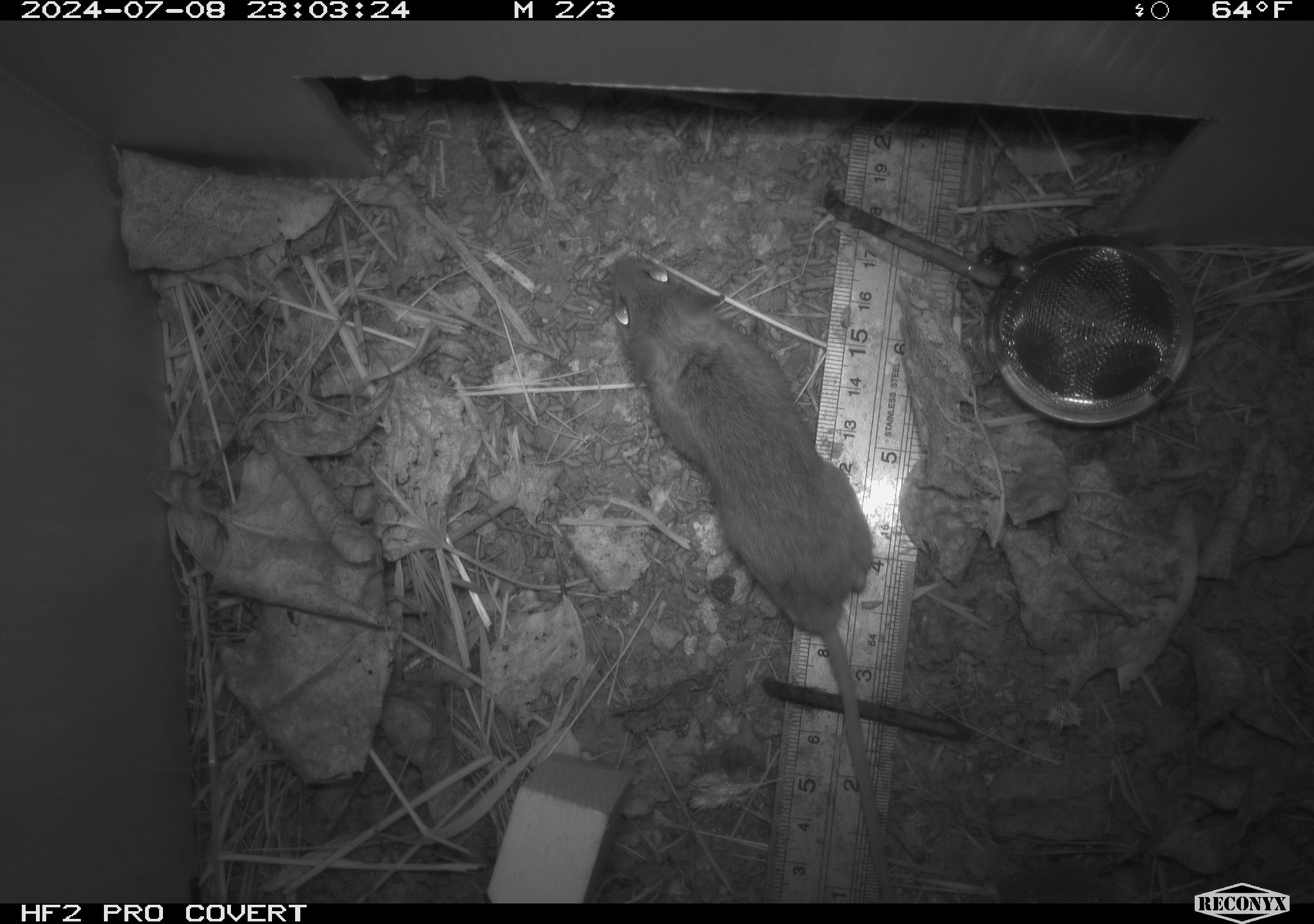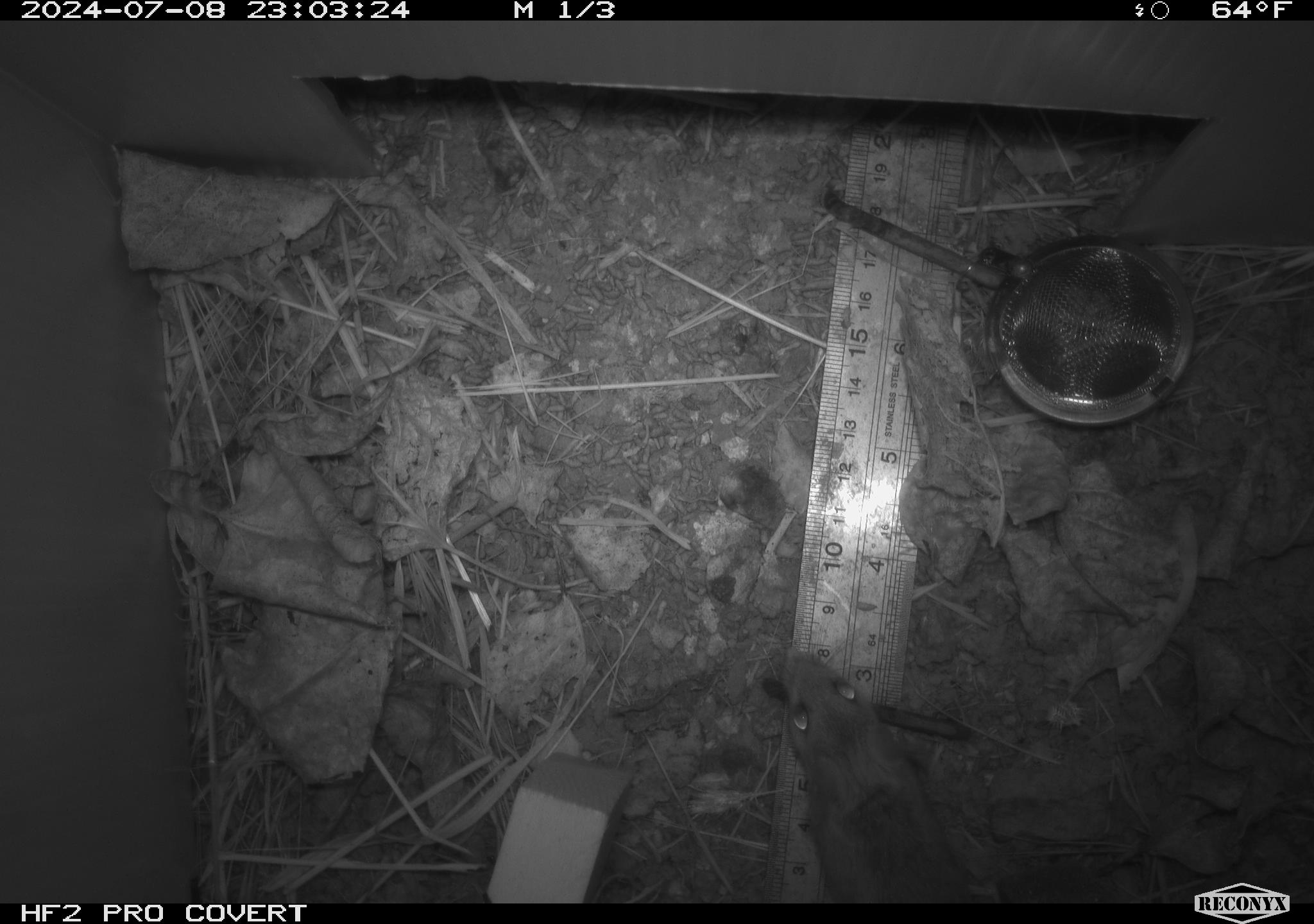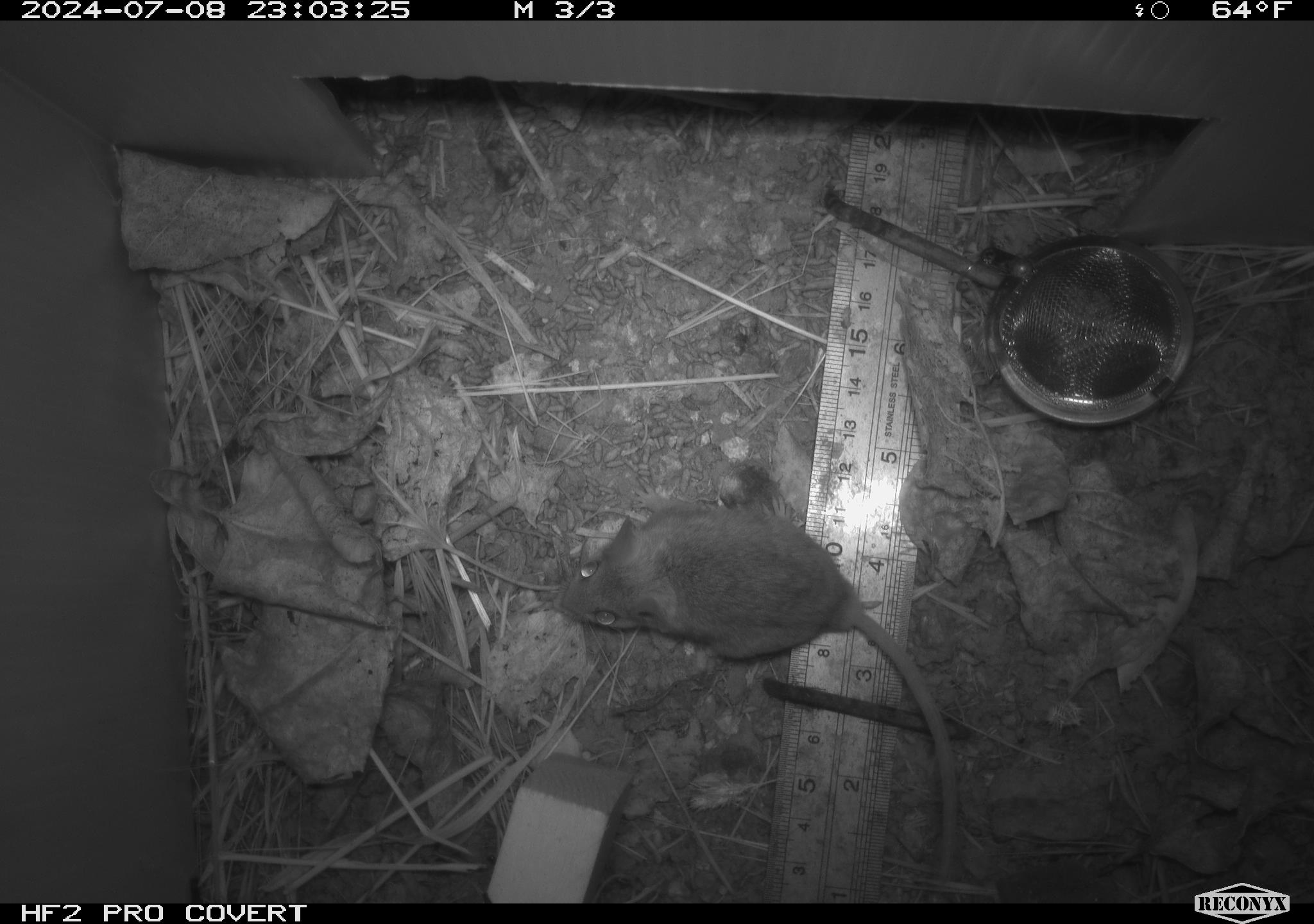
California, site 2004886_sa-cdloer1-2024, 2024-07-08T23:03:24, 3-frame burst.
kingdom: Animalia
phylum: Chordata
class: Mammalia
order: Rodentia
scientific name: Rodentia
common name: mouse species